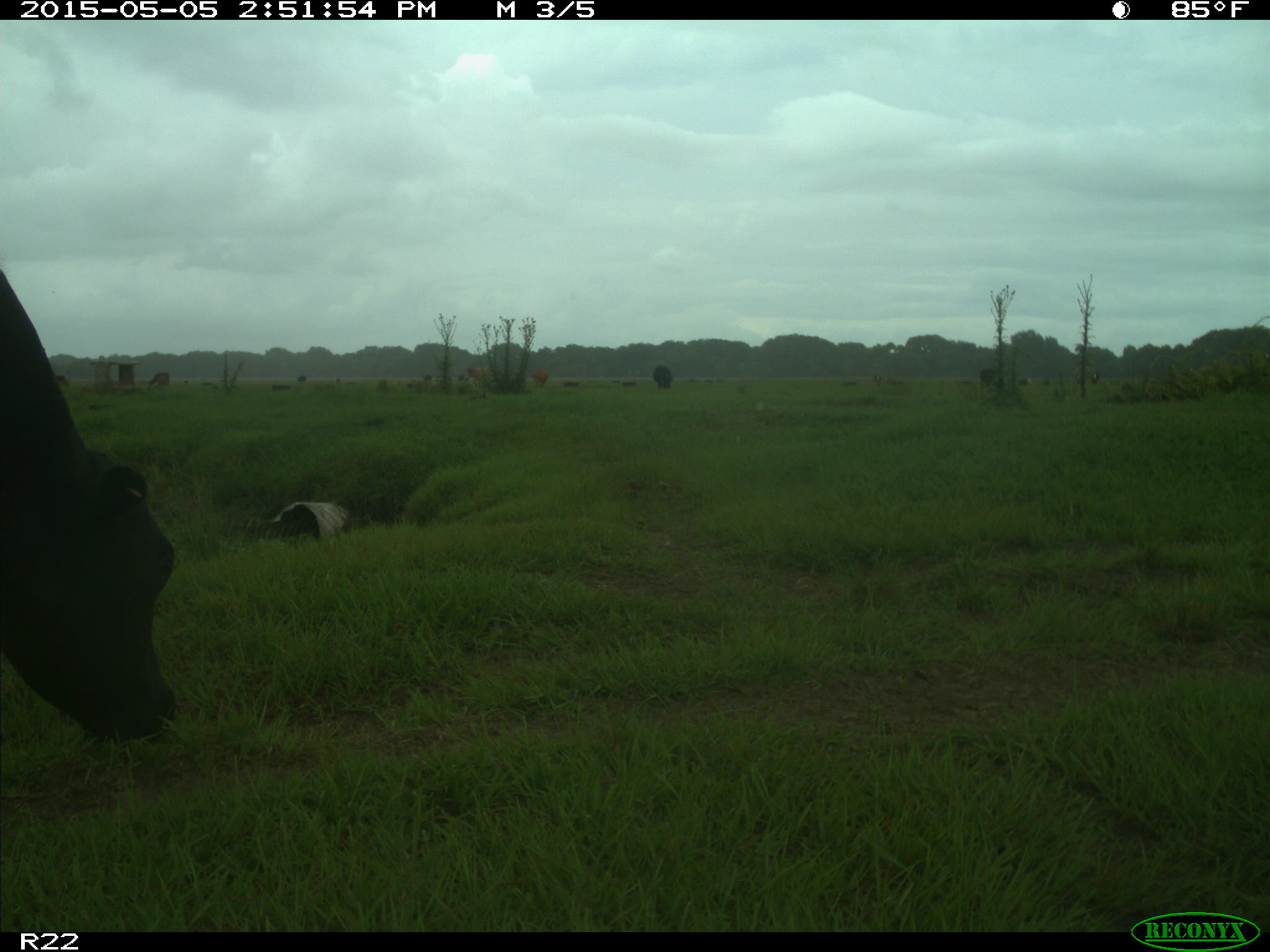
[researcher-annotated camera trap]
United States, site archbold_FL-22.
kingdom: Animalia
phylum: Chordata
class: Mammalia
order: Artiodactyla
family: Bovidae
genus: Bos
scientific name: Bos taurus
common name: domestic cow